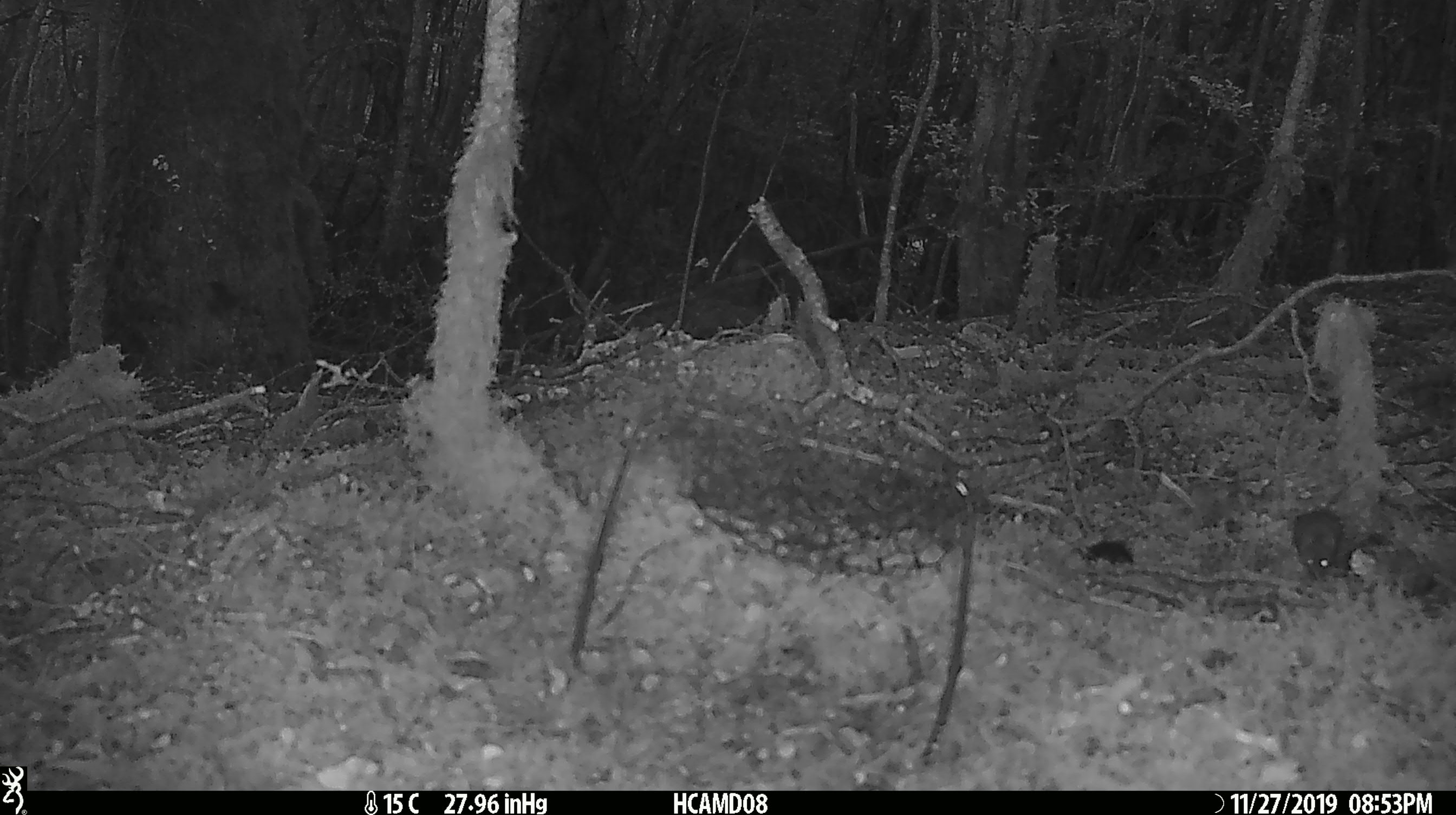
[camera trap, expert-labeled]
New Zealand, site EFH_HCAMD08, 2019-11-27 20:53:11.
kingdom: Animalia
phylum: Chordata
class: Mammalia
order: Rodentia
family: Muridae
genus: Mus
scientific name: Mus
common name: mouse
Mouse (Mus).